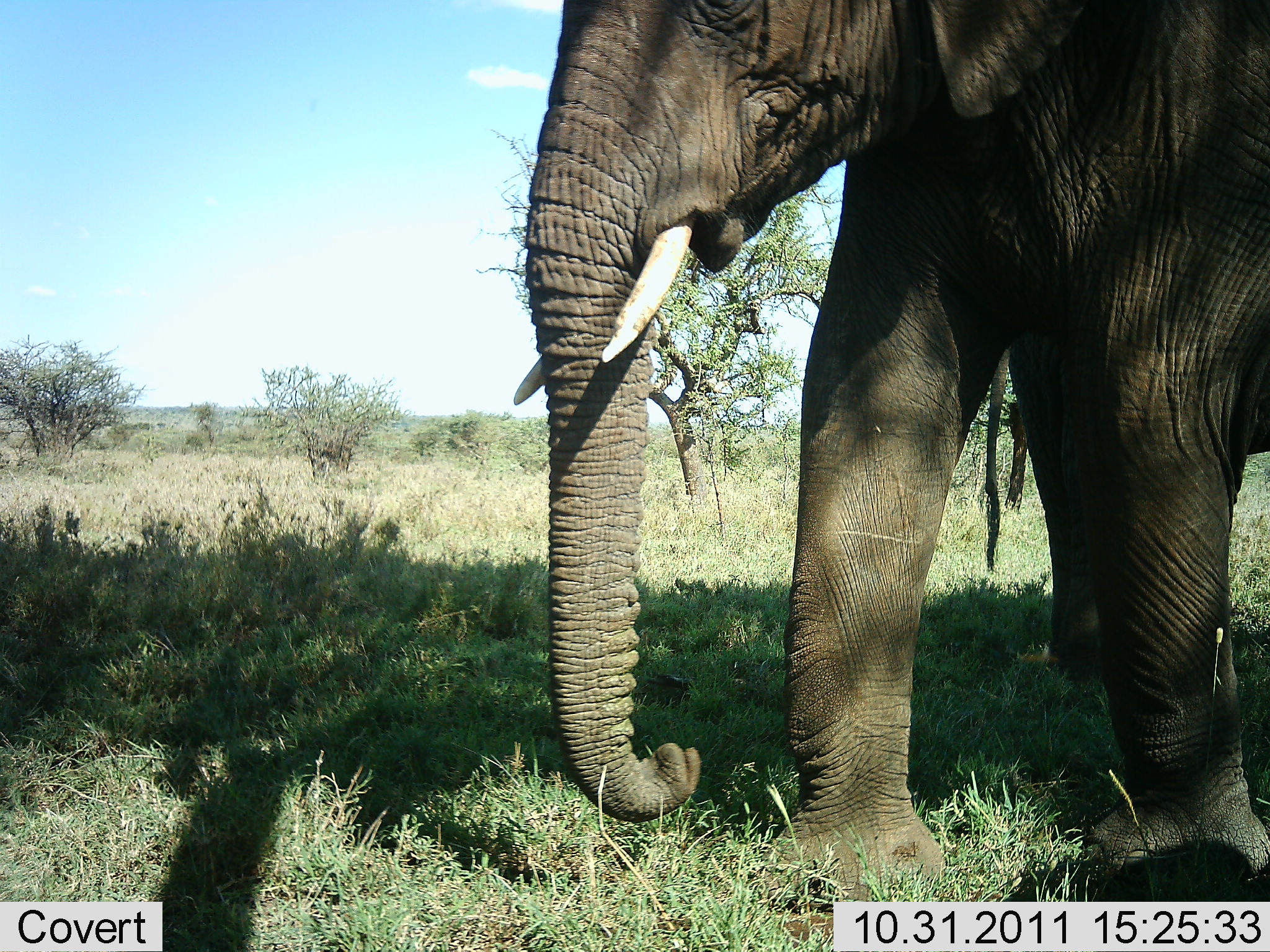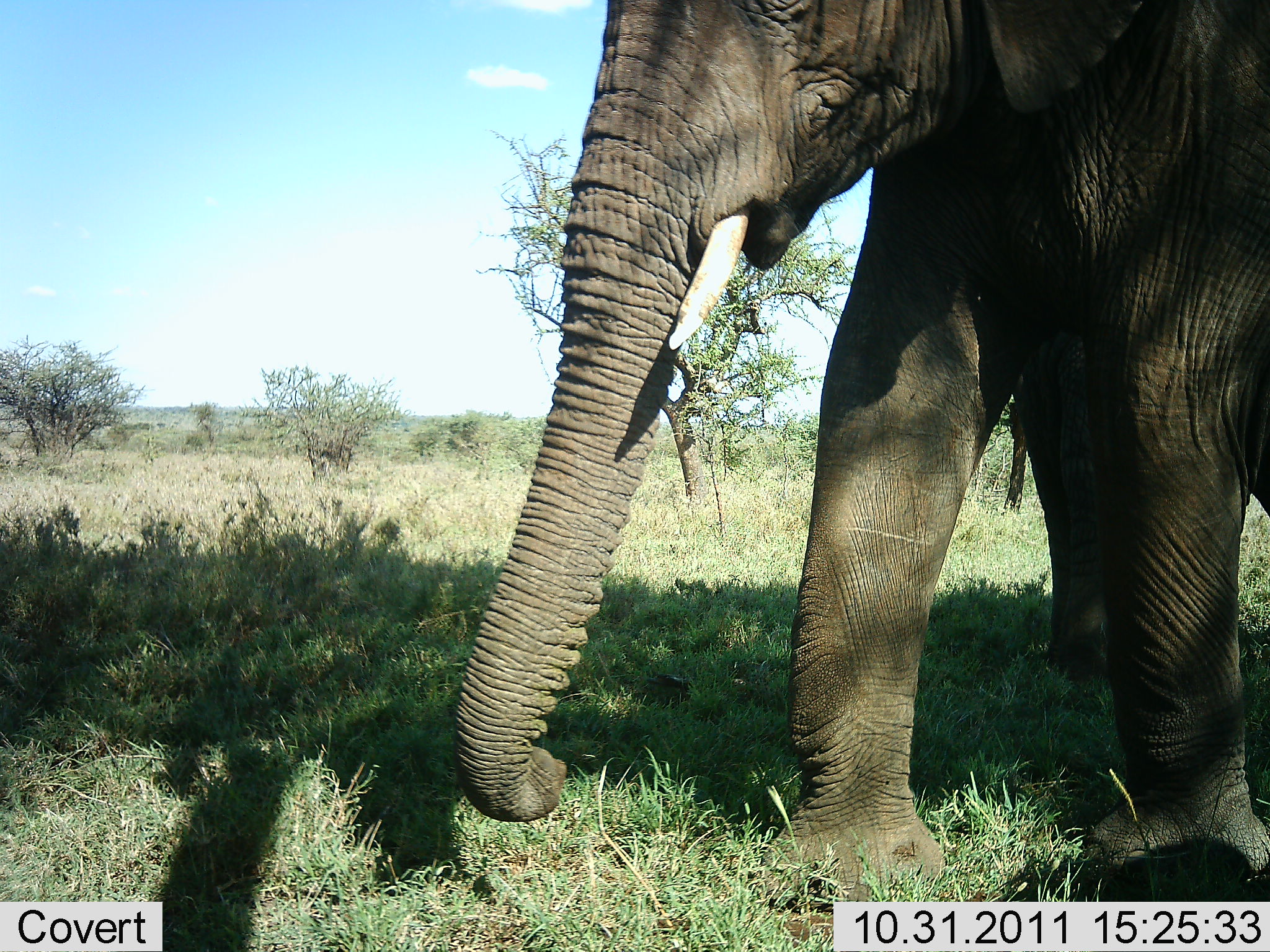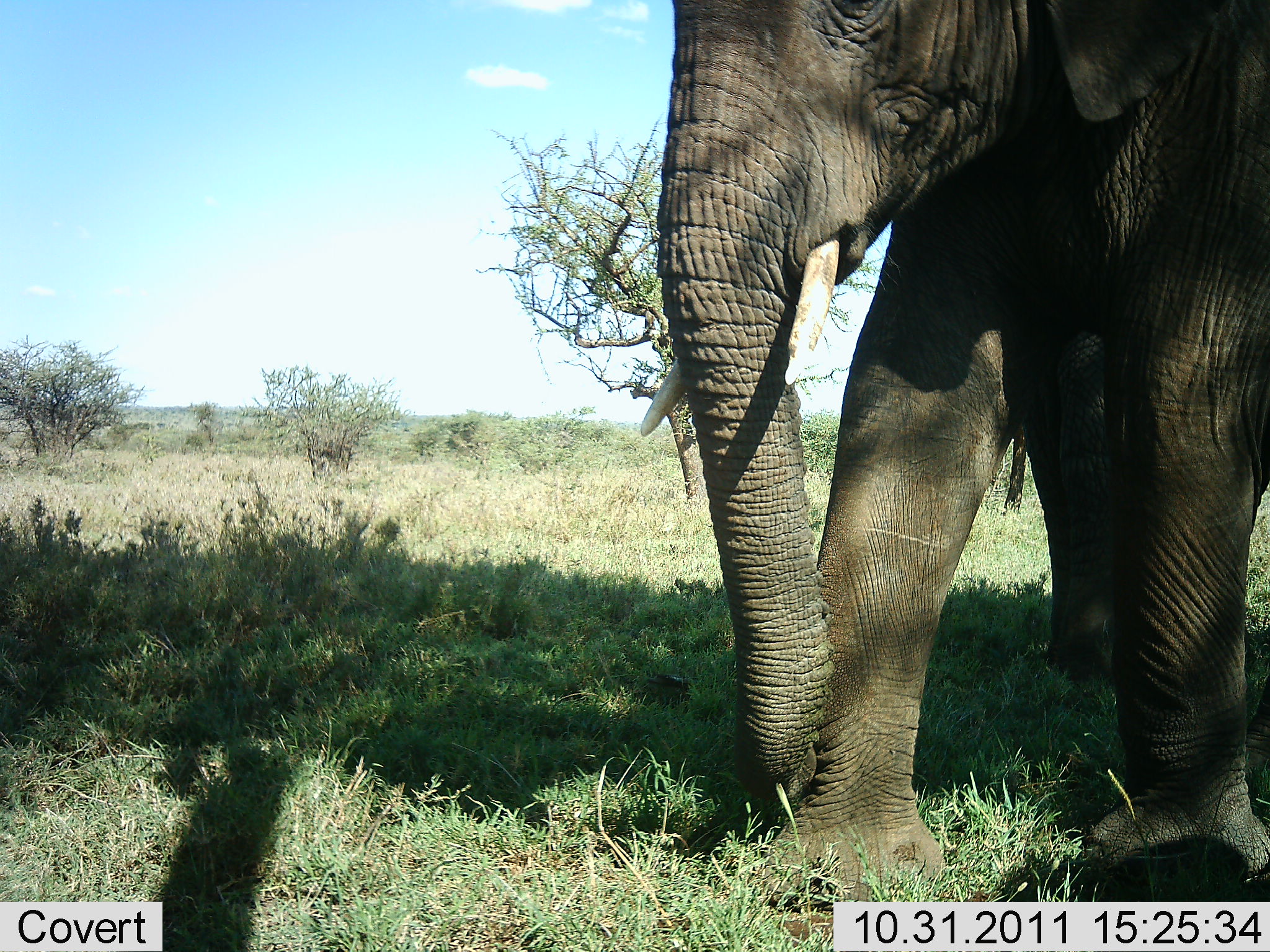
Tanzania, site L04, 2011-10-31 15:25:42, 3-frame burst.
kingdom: Animalia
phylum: Chordata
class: Mammalia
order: Proboscidea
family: Elephantidae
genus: Loxodonta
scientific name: Loxodonta africana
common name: african bush elephant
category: elephant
Elephant (african bush elephant) (Loxodonta africana), count 1. Behavior (volunteer vote fractions): standing 64%, resting 0%, moving 45%, interacting 0%. Young present (vote fraction): 0%. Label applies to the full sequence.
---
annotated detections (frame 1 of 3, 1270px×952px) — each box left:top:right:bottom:
animal: 504:0:1270:941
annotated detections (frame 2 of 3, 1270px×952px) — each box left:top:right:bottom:
animal: 451:0:1270:940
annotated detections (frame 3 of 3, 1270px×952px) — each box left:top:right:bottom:
animal: 640:0:1270:941